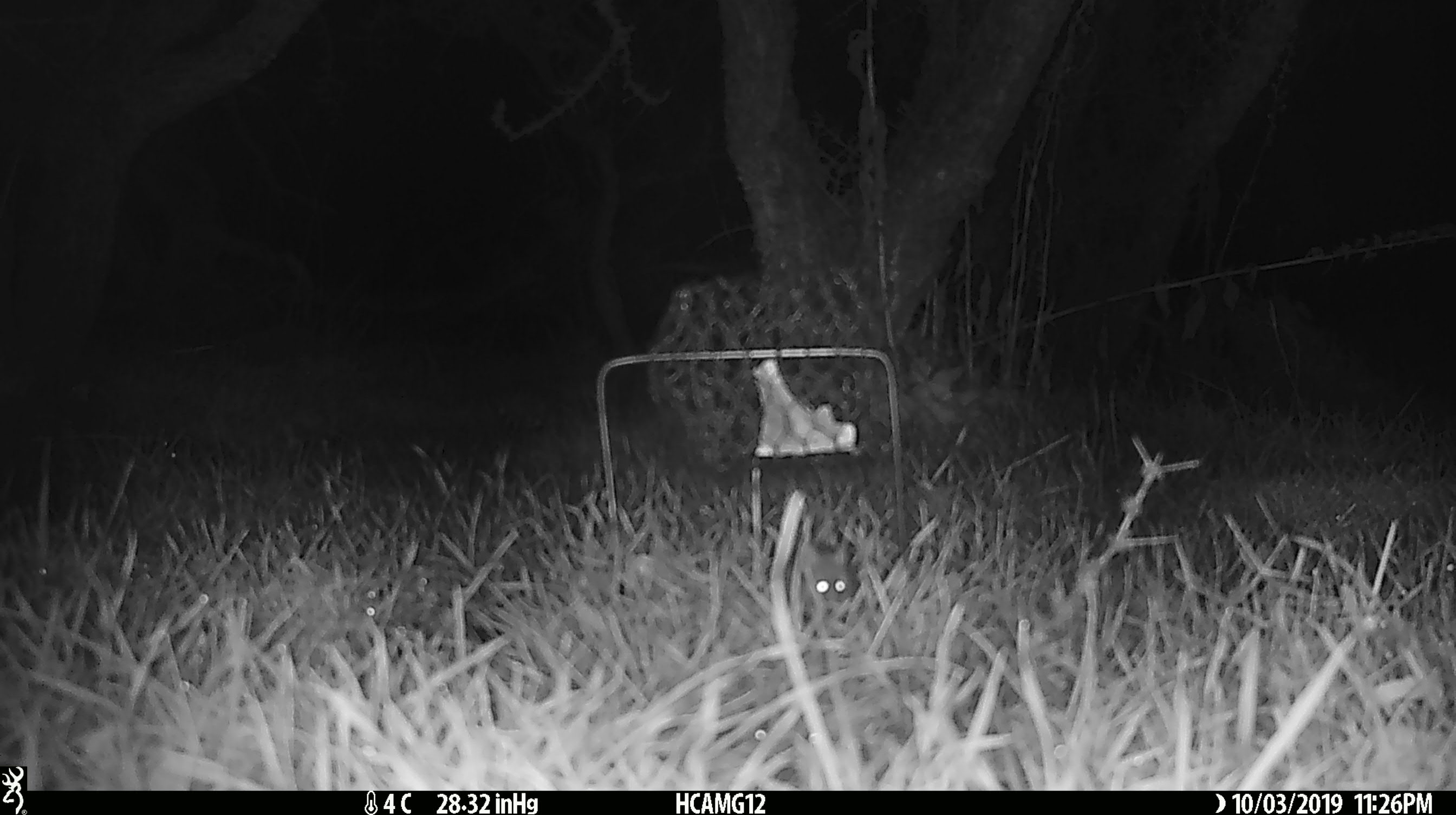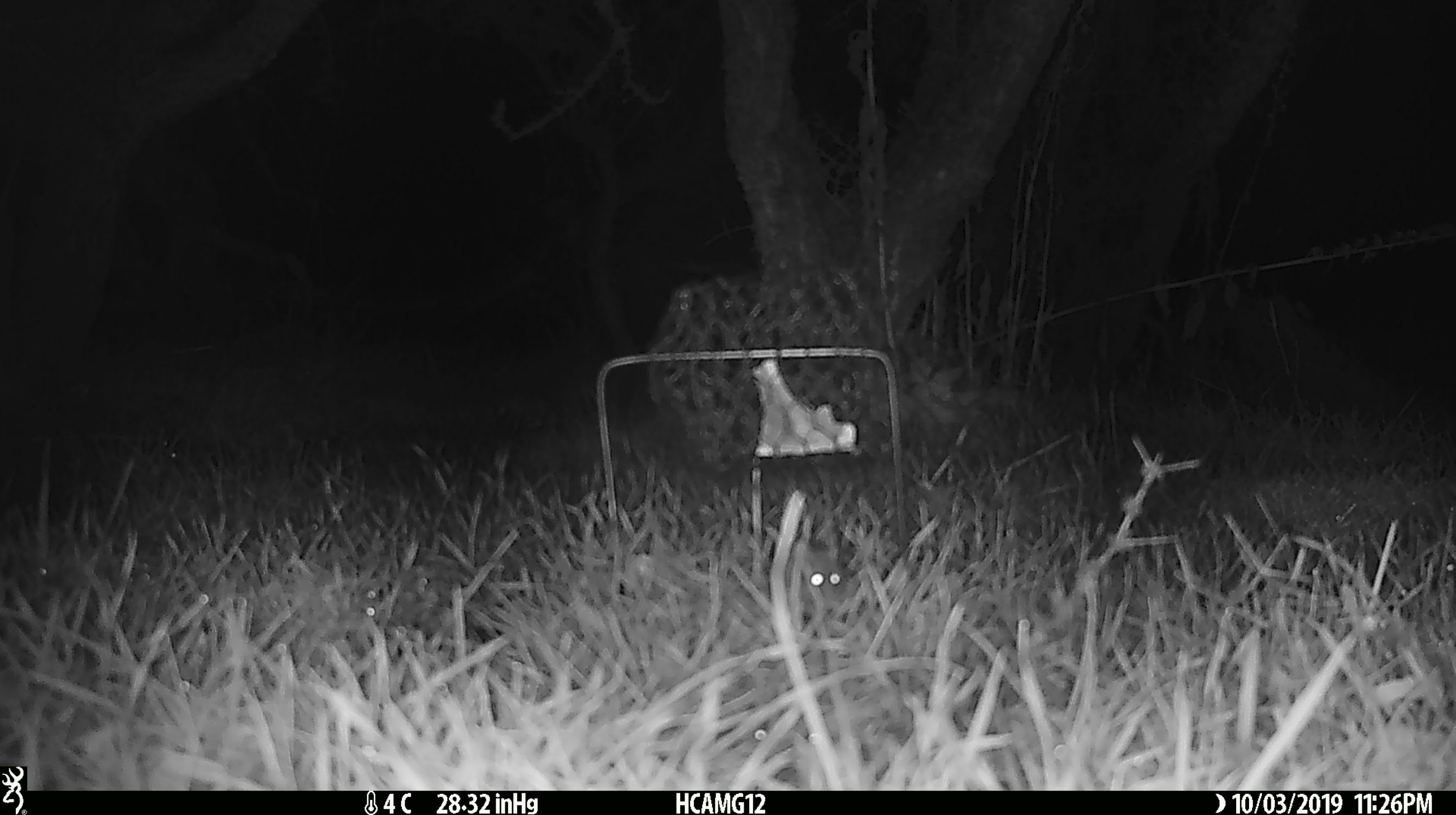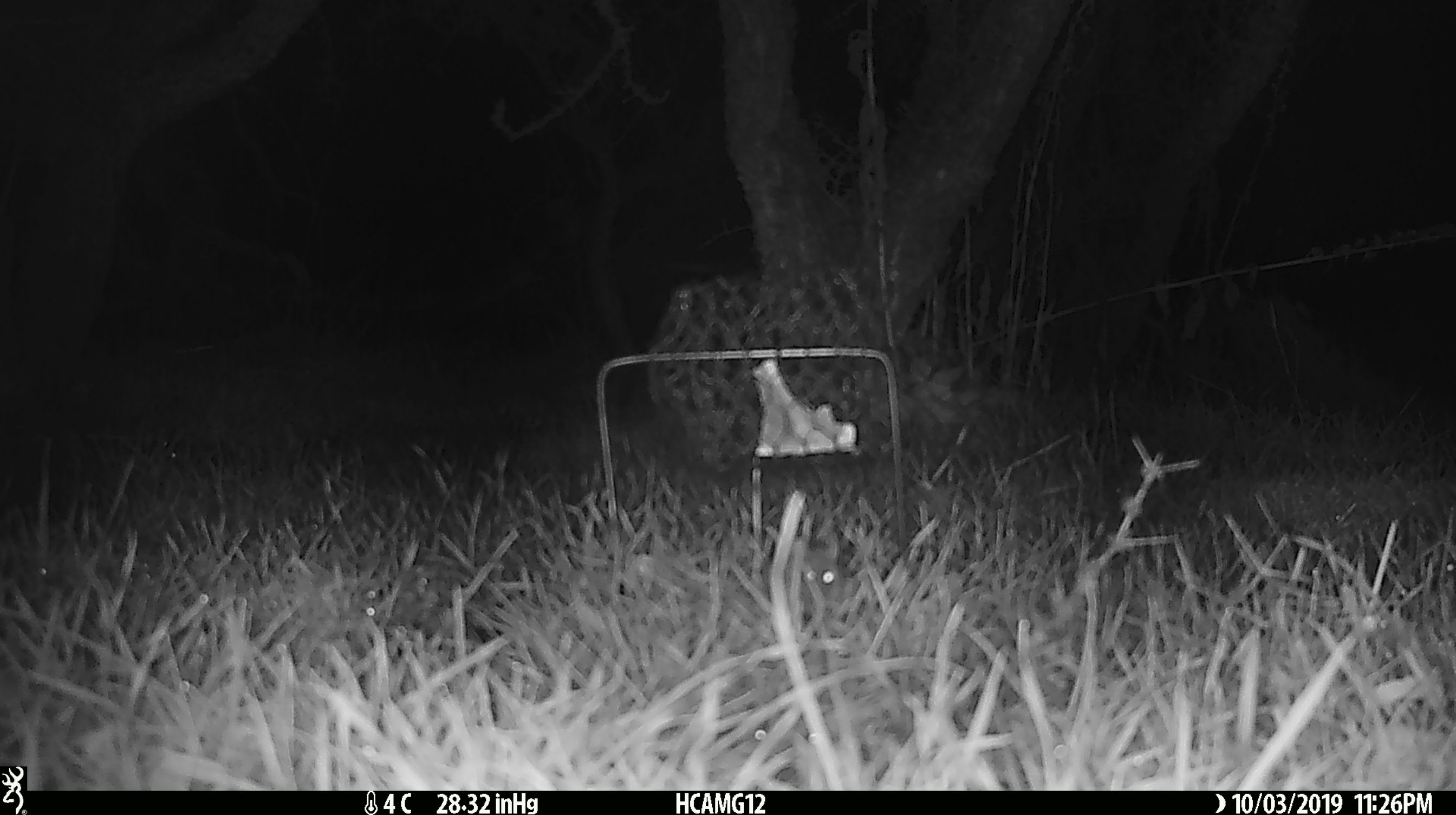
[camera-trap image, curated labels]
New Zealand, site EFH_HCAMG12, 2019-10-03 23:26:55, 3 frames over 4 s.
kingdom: Animalia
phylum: Chordata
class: Mammalia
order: Rodentia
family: Muridae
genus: Mus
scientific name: Mus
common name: mouse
Mouse (Mus).